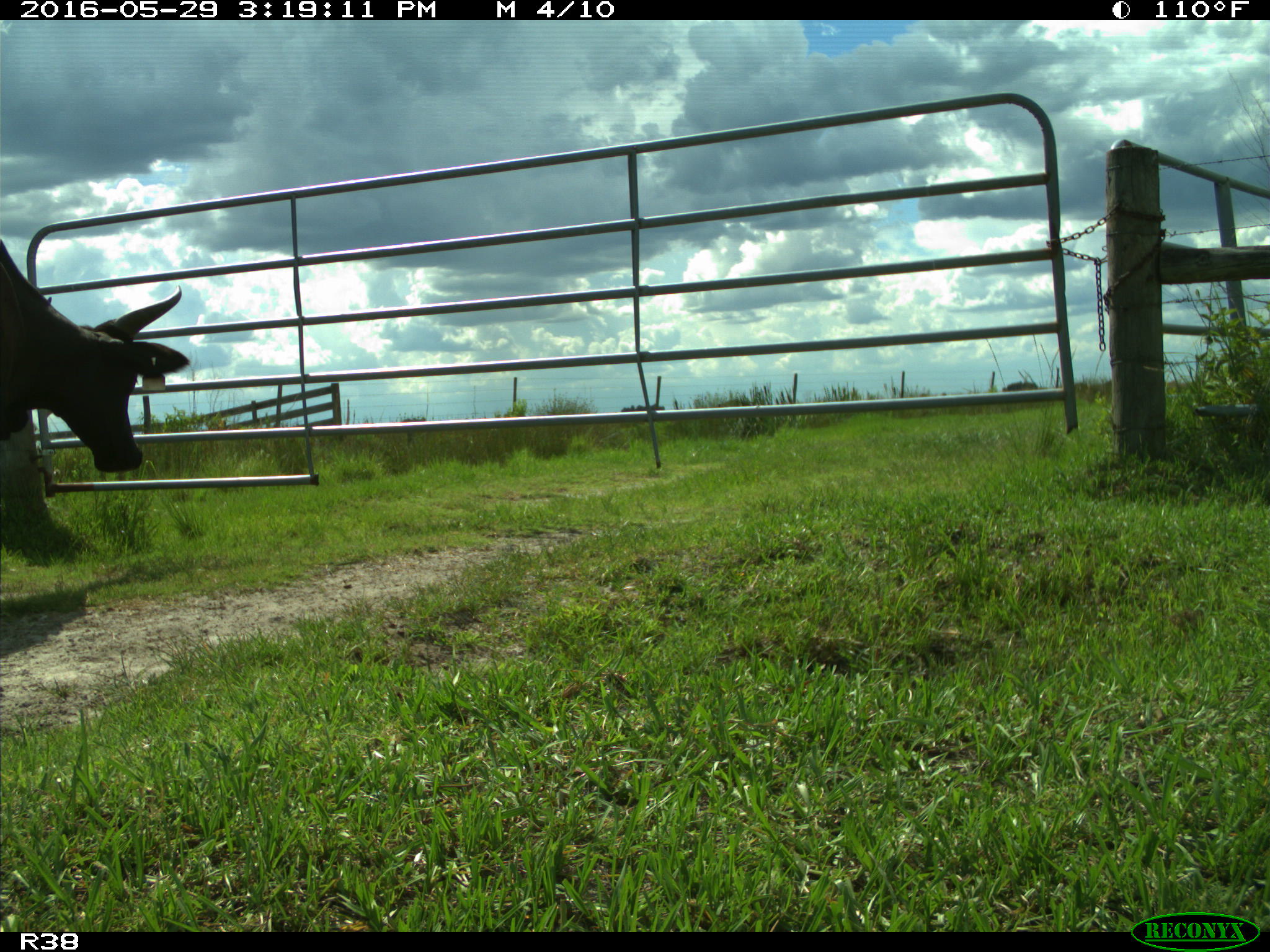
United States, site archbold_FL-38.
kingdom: Animalia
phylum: Chordata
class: Mammalia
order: Artiodactyla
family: Bovidae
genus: Bos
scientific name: Bos taurus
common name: domestic cow